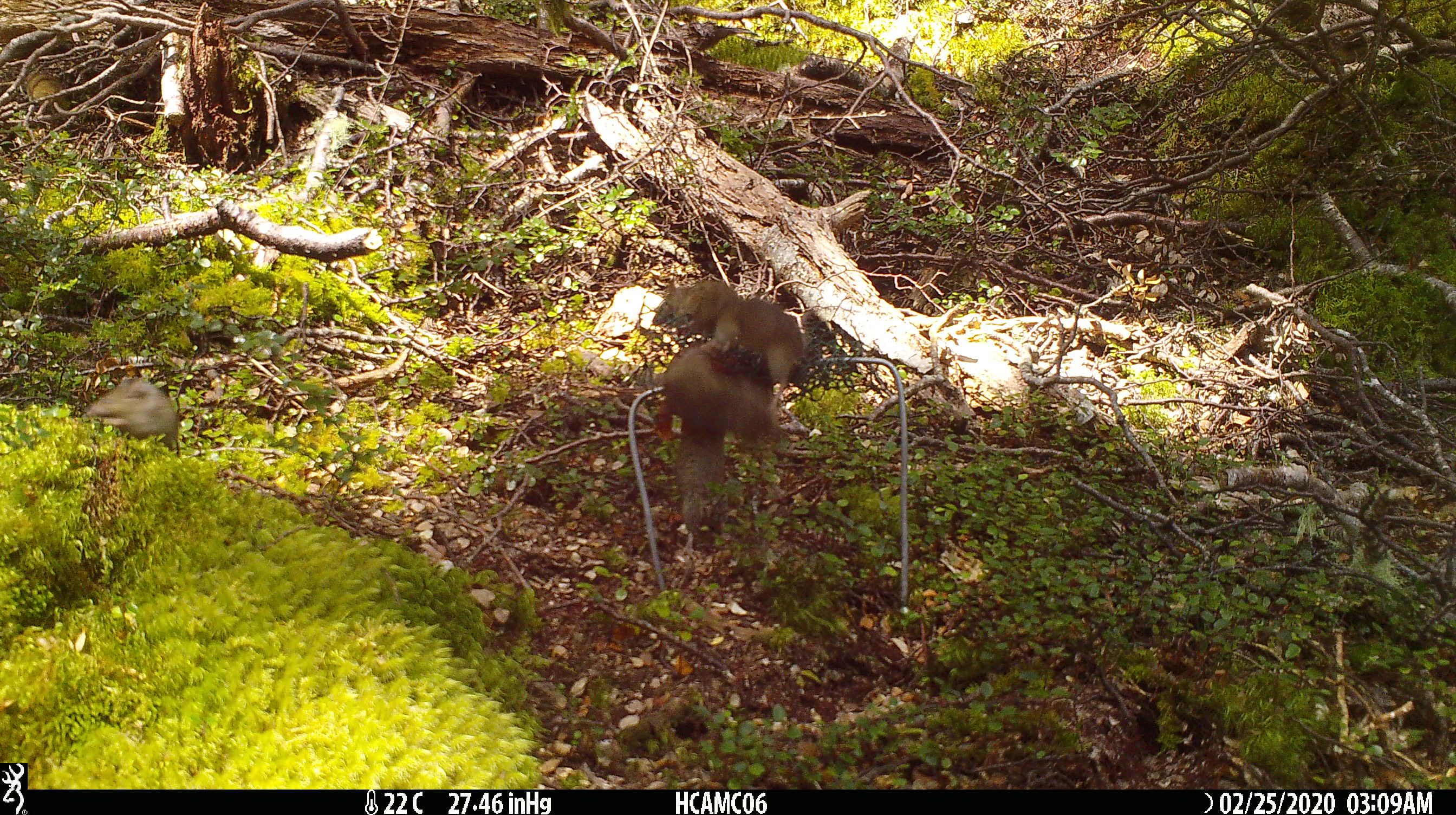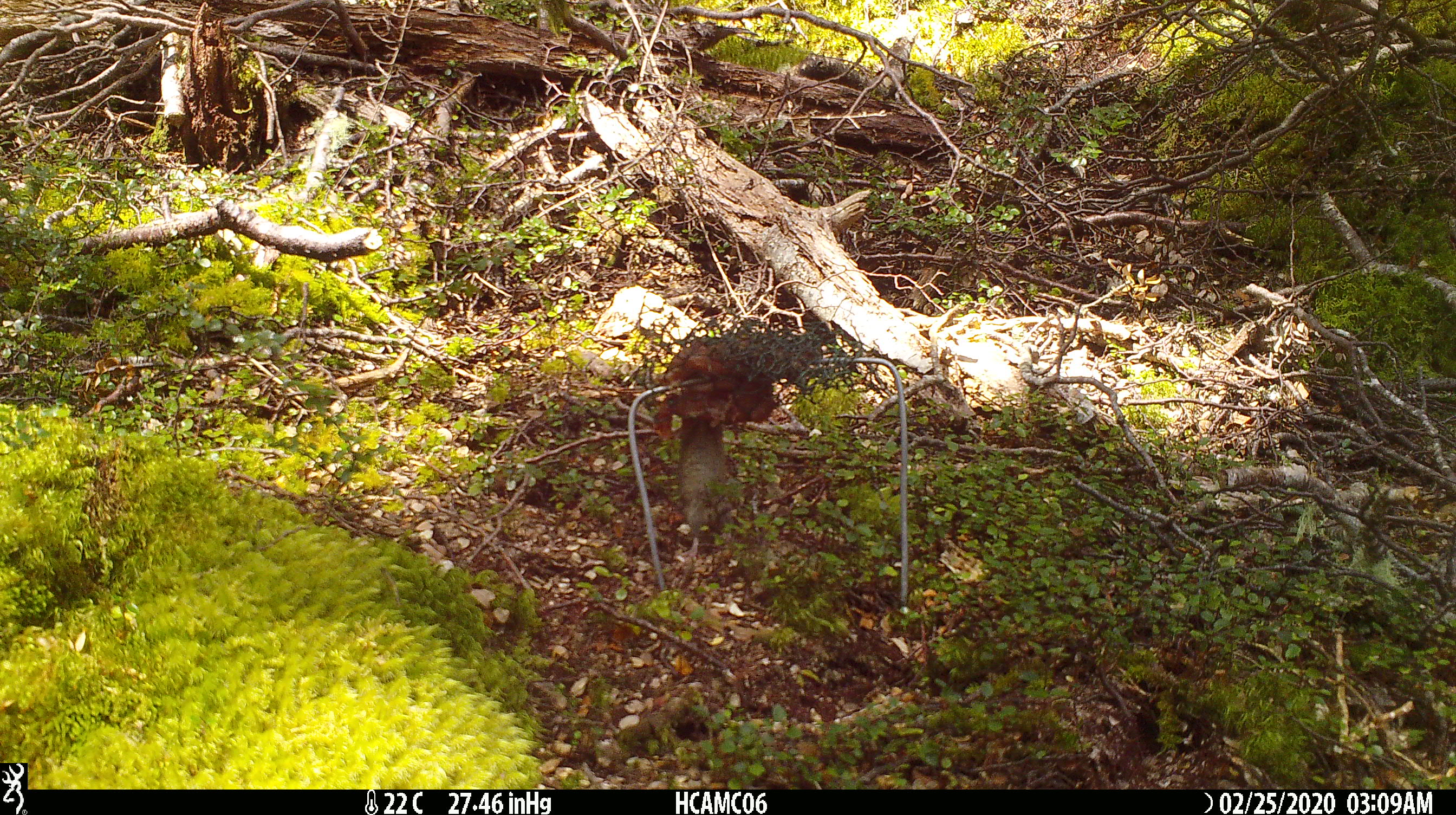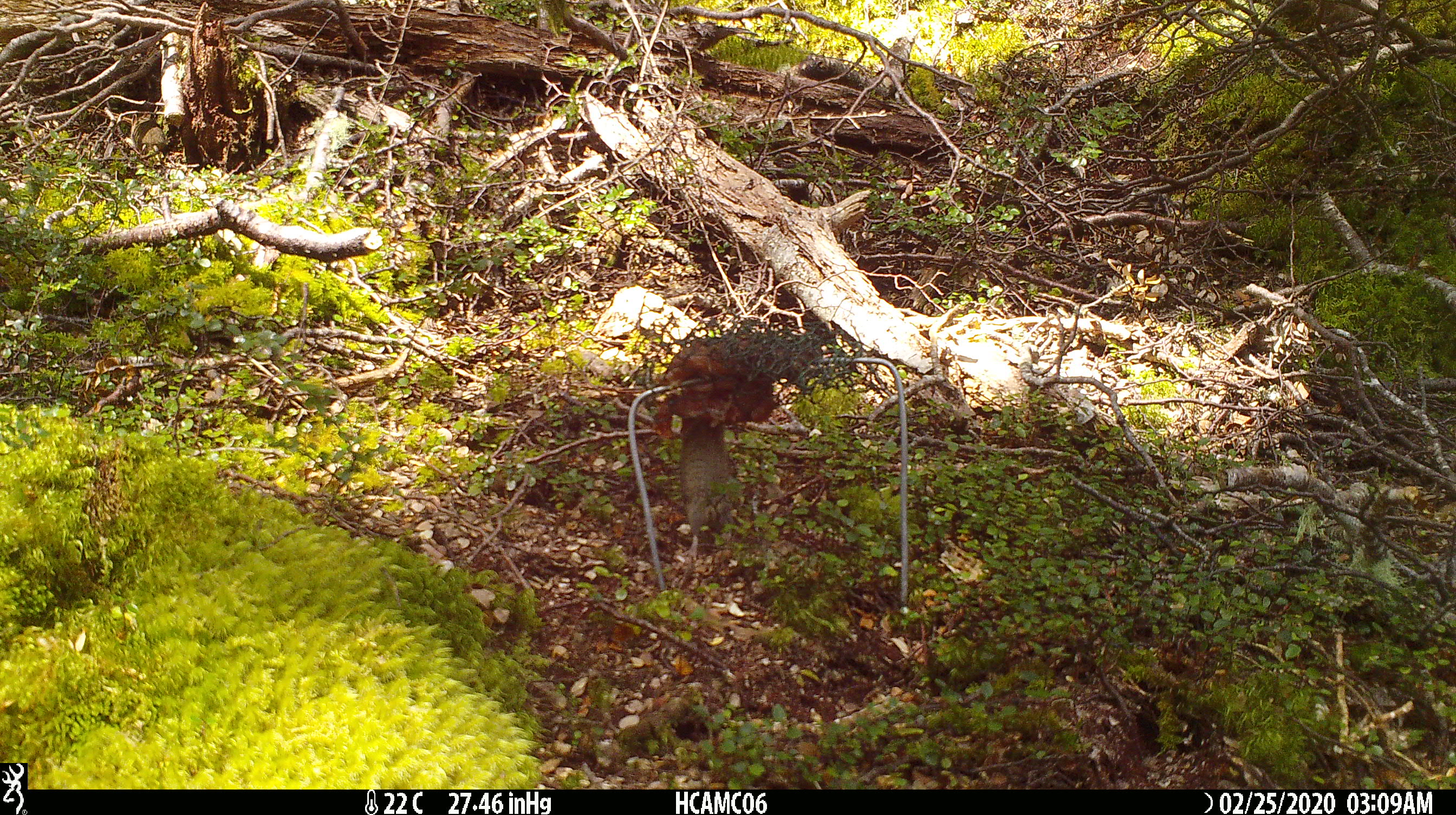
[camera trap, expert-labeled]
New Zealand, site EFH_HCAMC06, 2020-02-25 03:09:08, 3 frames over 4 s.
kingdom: Animalia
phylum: Chordata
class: Mammalia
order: Rodentia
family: Muridae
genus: Mus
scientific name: Mus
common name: mouse